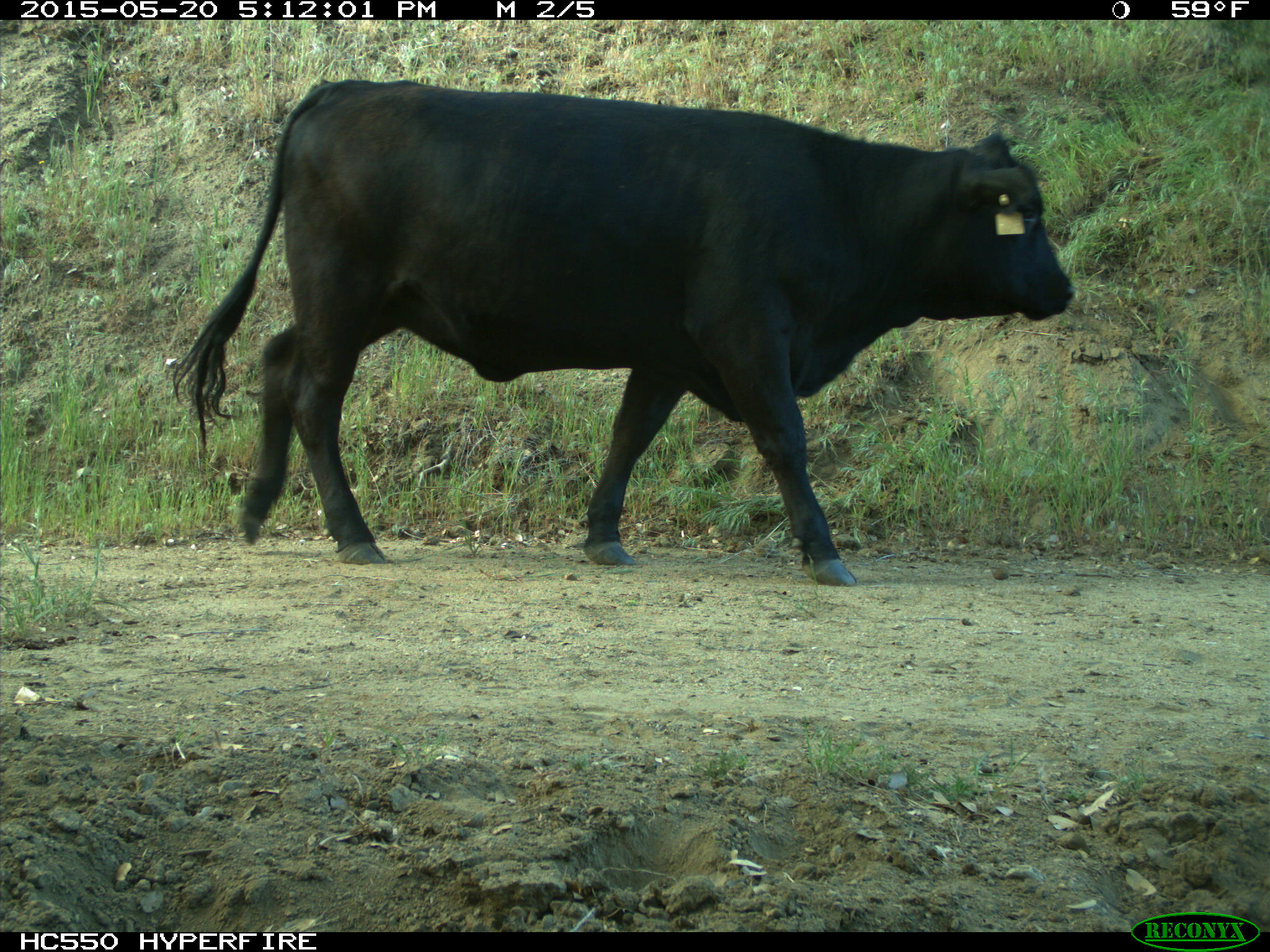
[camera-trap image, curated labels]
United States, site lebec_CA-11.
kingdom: Animalia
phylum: Chordata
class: Mammalia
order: Artiodactyla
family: Bovidae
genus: Bos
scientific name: Bos taurus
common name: domestic cow